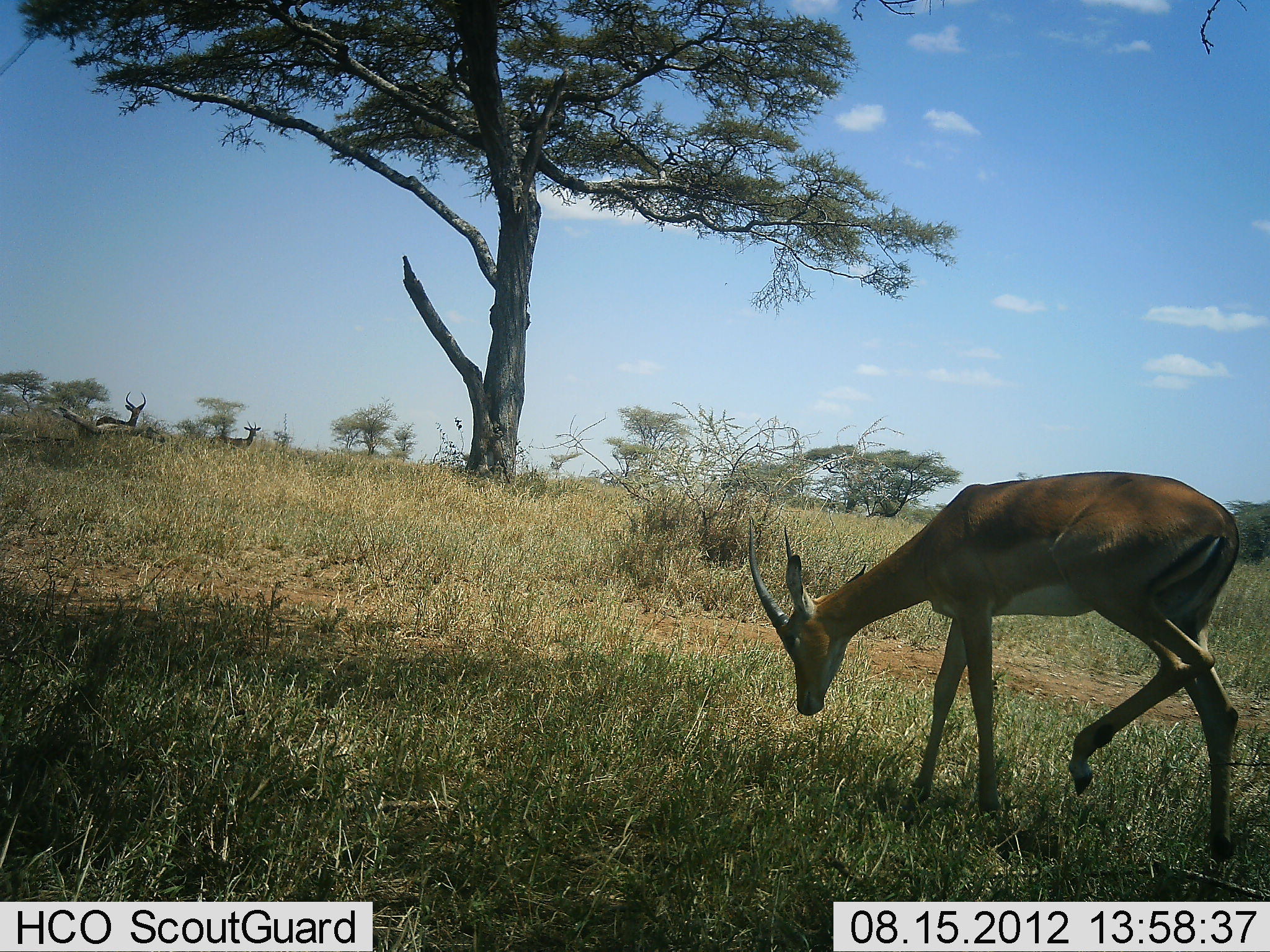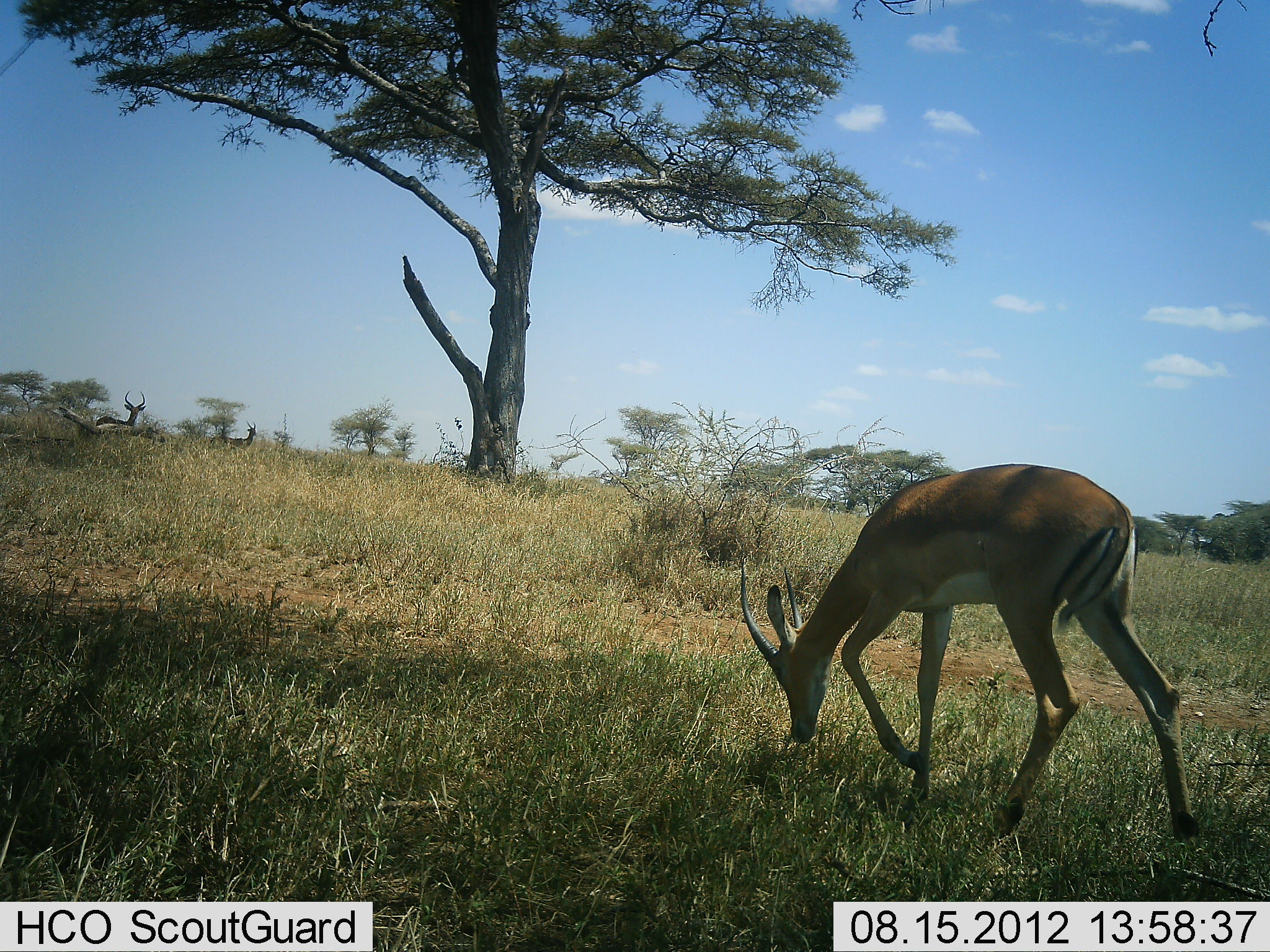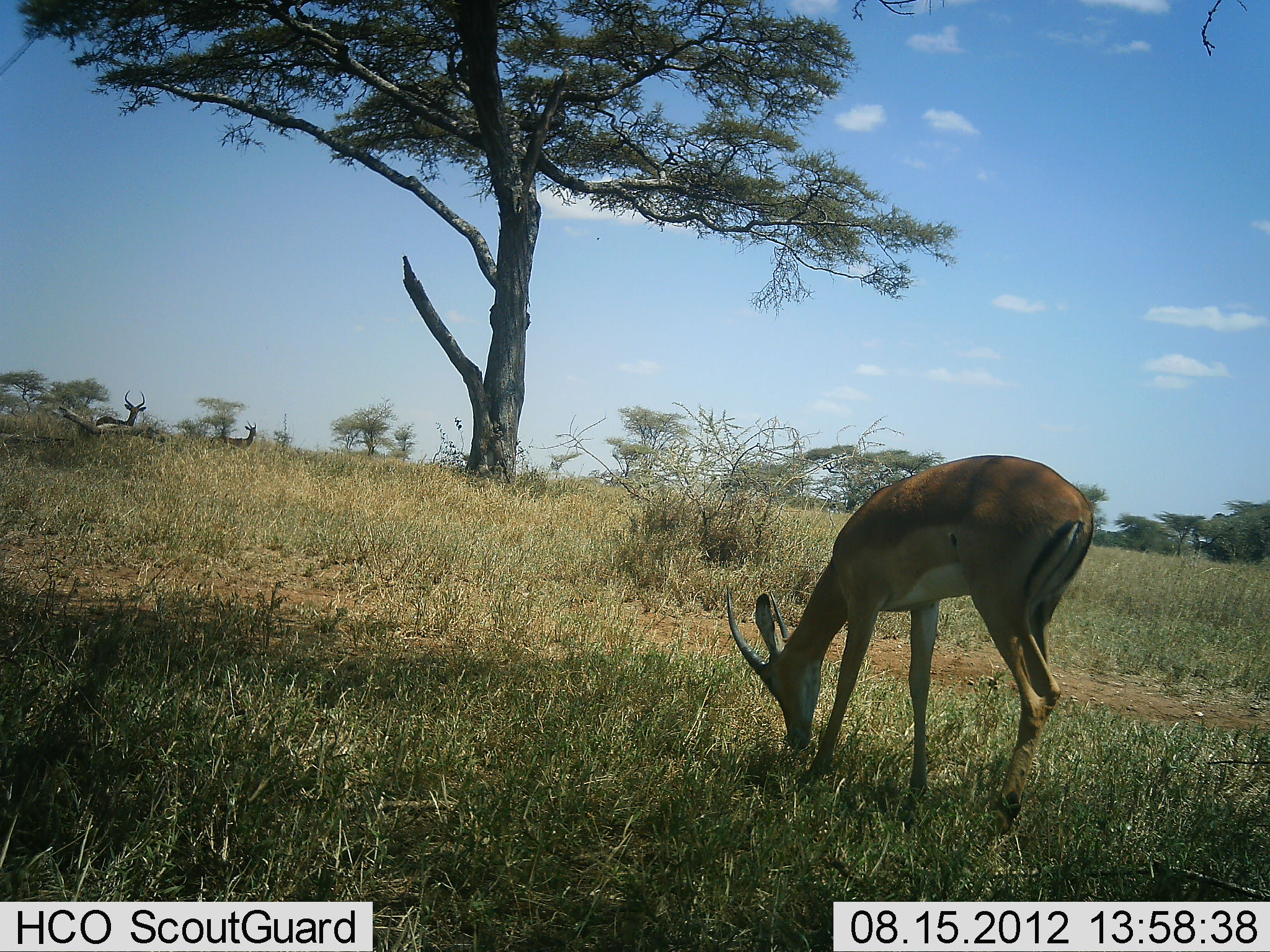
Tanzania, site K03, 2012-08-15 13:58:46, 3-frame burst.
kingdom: Animalia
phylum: Chordata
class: Mammalia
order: Artiodactyla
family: Bovidae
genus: Aepyceros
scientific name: Aepyceros melampus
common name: impala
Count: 3.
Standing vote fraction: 60%.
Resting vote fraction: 10%.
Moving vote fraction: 40%.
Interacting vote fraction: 0%.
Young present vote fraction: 0%.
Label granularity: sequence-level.